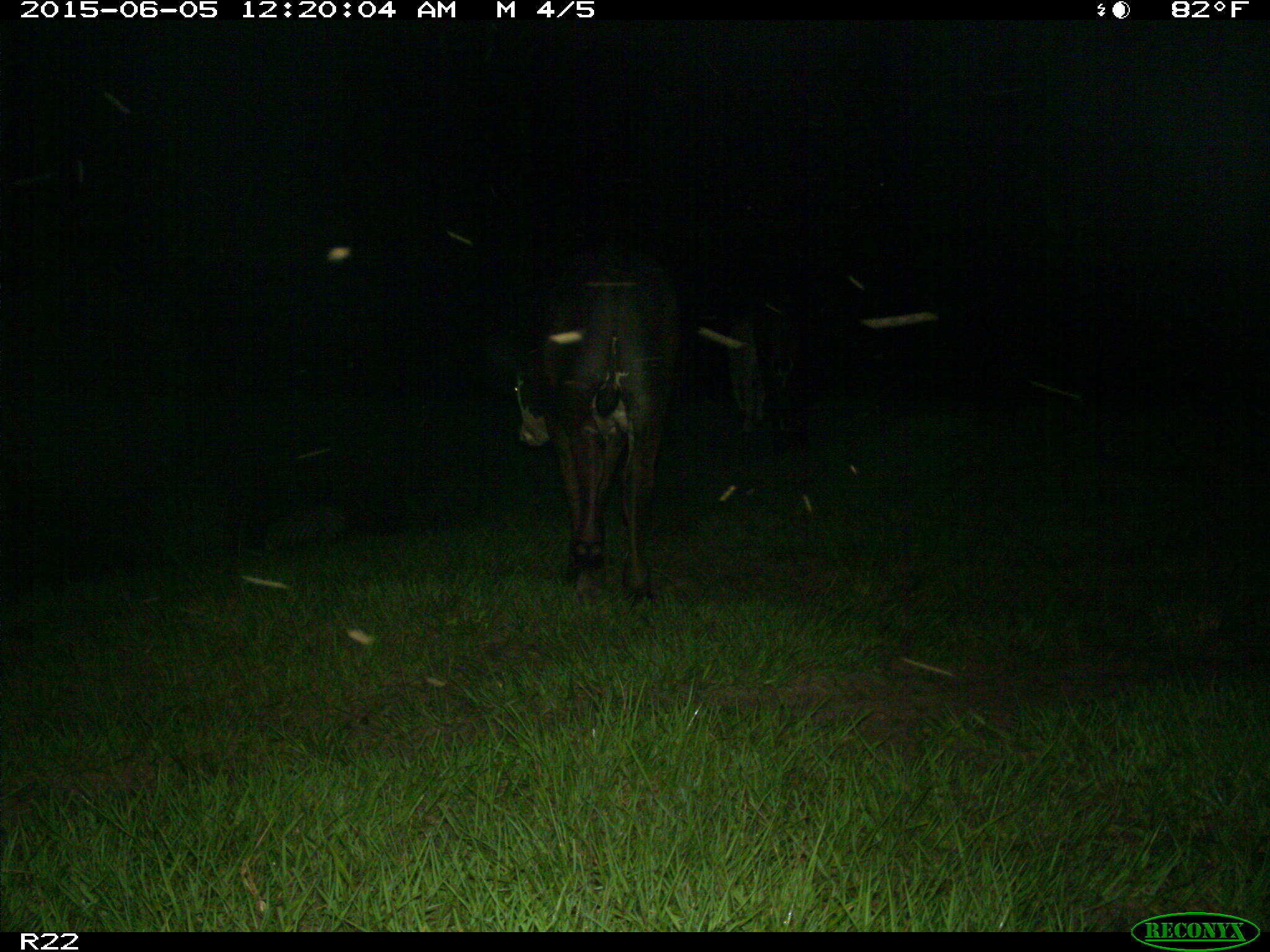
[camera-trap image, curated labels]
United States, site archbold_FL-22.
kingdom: Animalia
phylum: Chordata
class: Mammalia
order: Artiodactyla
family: Bovidae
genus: Bos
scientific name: Bos taurus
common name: domestic cow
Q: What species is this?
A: Bos taurus (domestic cow).